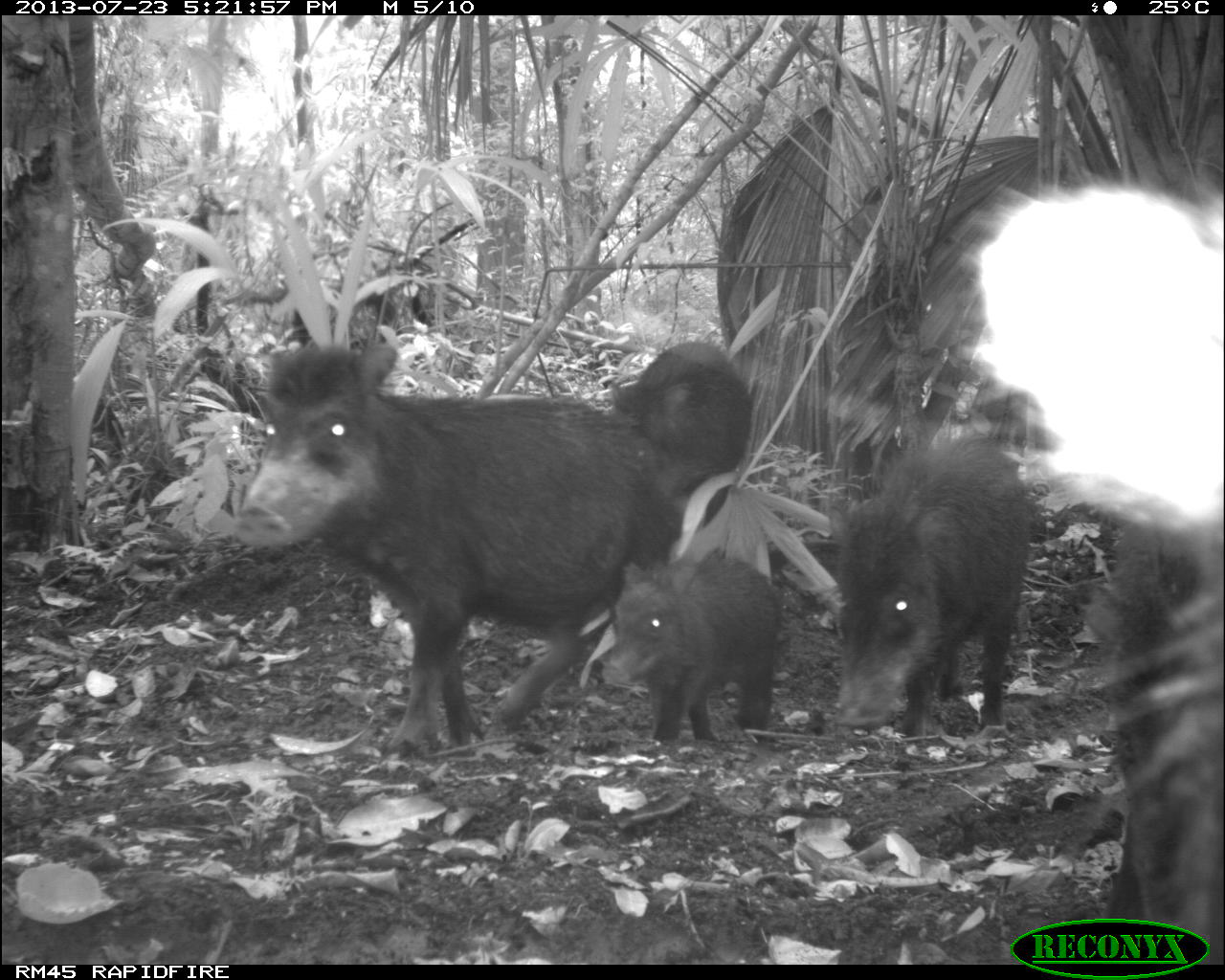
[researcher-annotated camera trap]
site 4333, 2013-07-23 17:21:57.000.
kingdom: Animalia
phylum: Chordata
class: Mammalia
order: Artiodactyla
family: Tayassuidae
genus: Tayassu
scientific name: Tayassu pecari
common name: white-lipped peccary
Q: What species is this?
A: Tayassu pecari (white-lipped peccary).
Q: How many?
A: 4.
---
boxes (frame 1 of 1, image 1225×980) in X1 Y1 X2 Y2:
tayassu pecari: 957 183 1225 965; 220 337 676 748; 819 428 1040 741; 604 543 785 739; 603 337 751 522